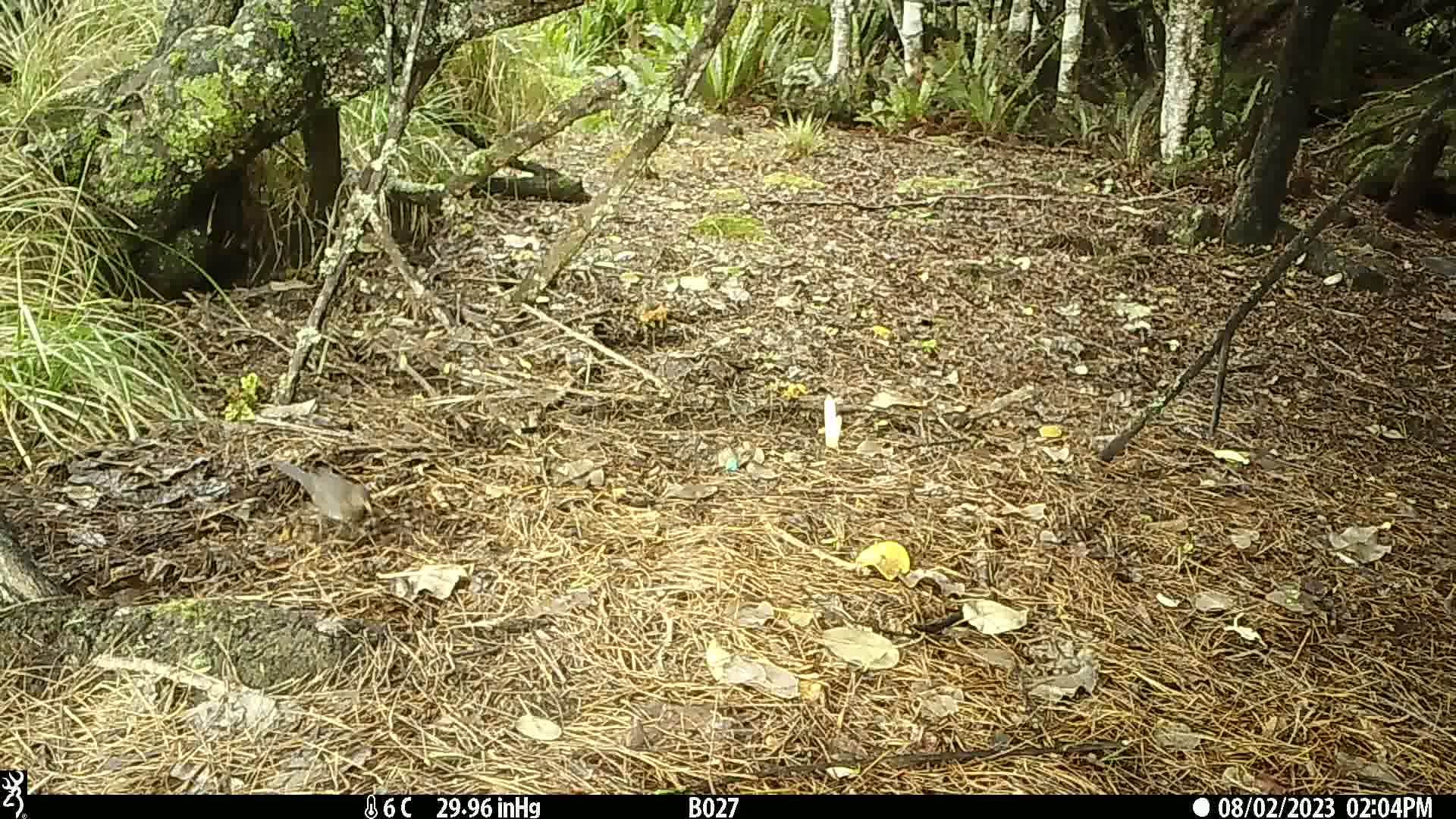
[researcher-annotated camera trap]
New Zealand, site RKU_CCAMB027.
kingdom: Animalia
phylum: Chordata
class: Aves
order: Passeriformes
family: Turdidae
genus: Turdus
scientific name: Turdus merula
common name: eurasian blackbird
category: blackbird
Blackbird (eurasian blackbird) (Turdus merula).